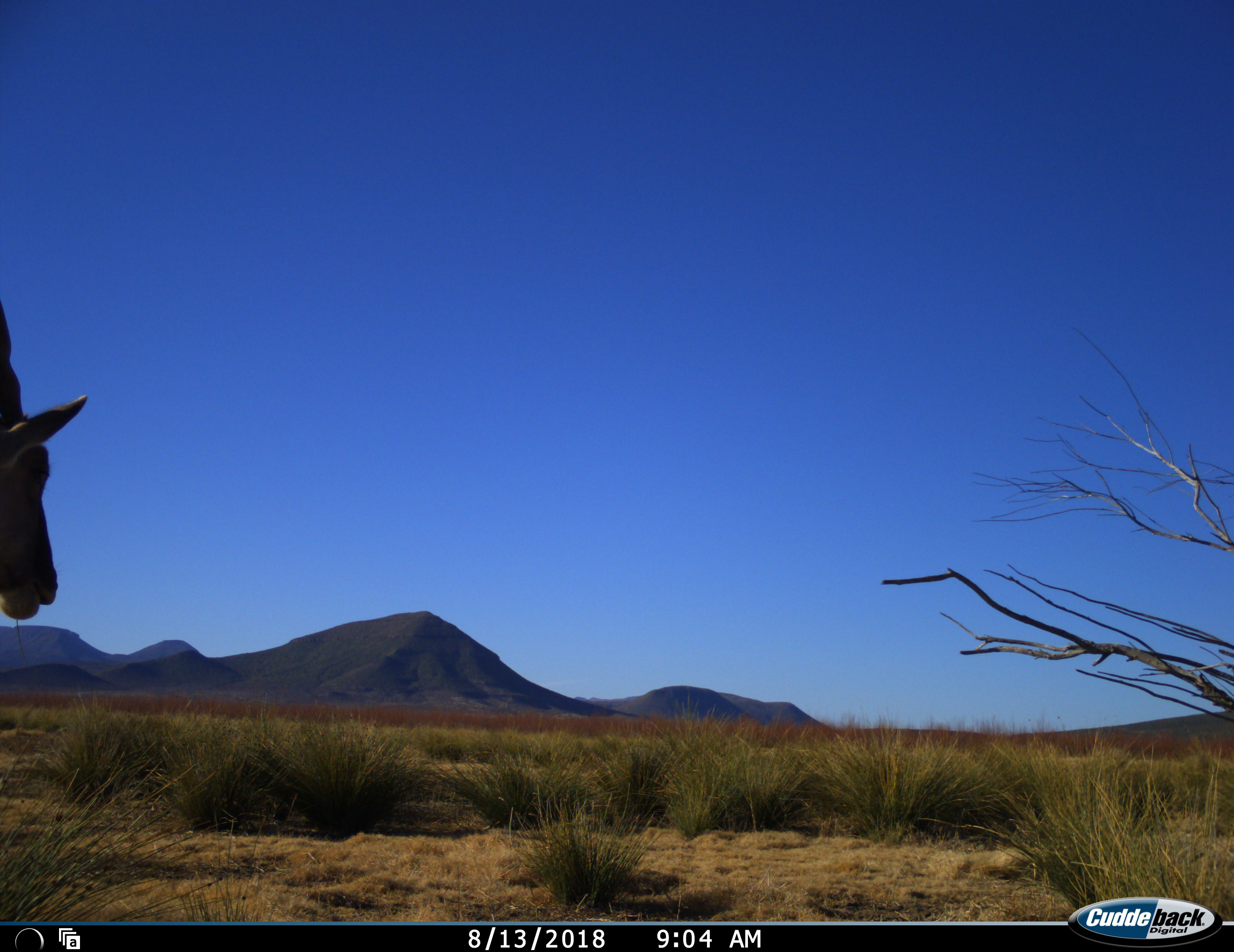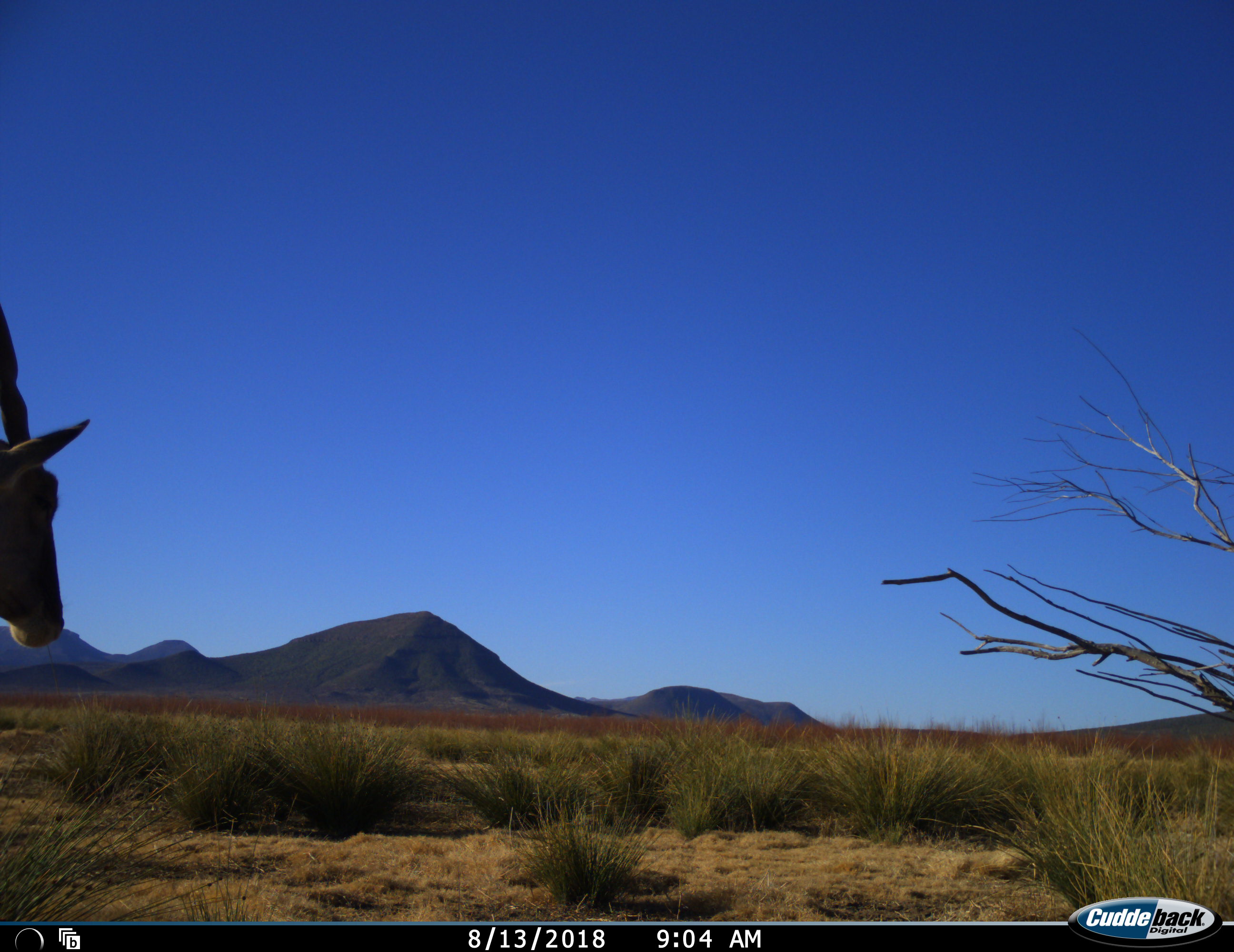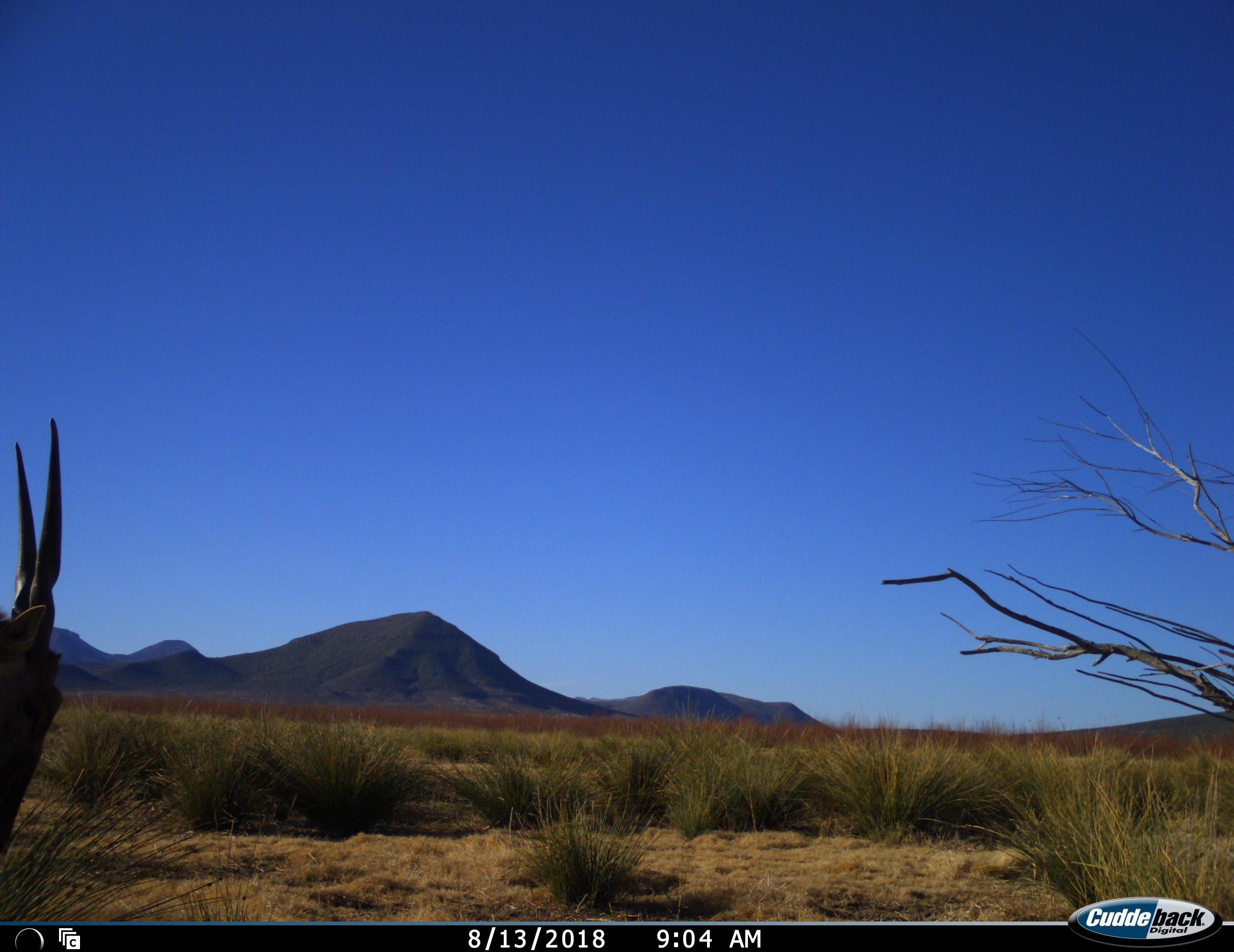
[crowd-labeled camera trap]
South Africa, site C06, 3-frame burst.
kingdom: Animalia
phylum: Chordata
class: Mammalia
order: Artiodactyla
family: Bovidae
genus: Tragelaphus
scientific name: Tragelaphus oryx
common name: eland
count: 1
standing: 70%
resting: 0%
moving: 10%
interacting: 0%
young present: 0%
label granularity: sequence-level